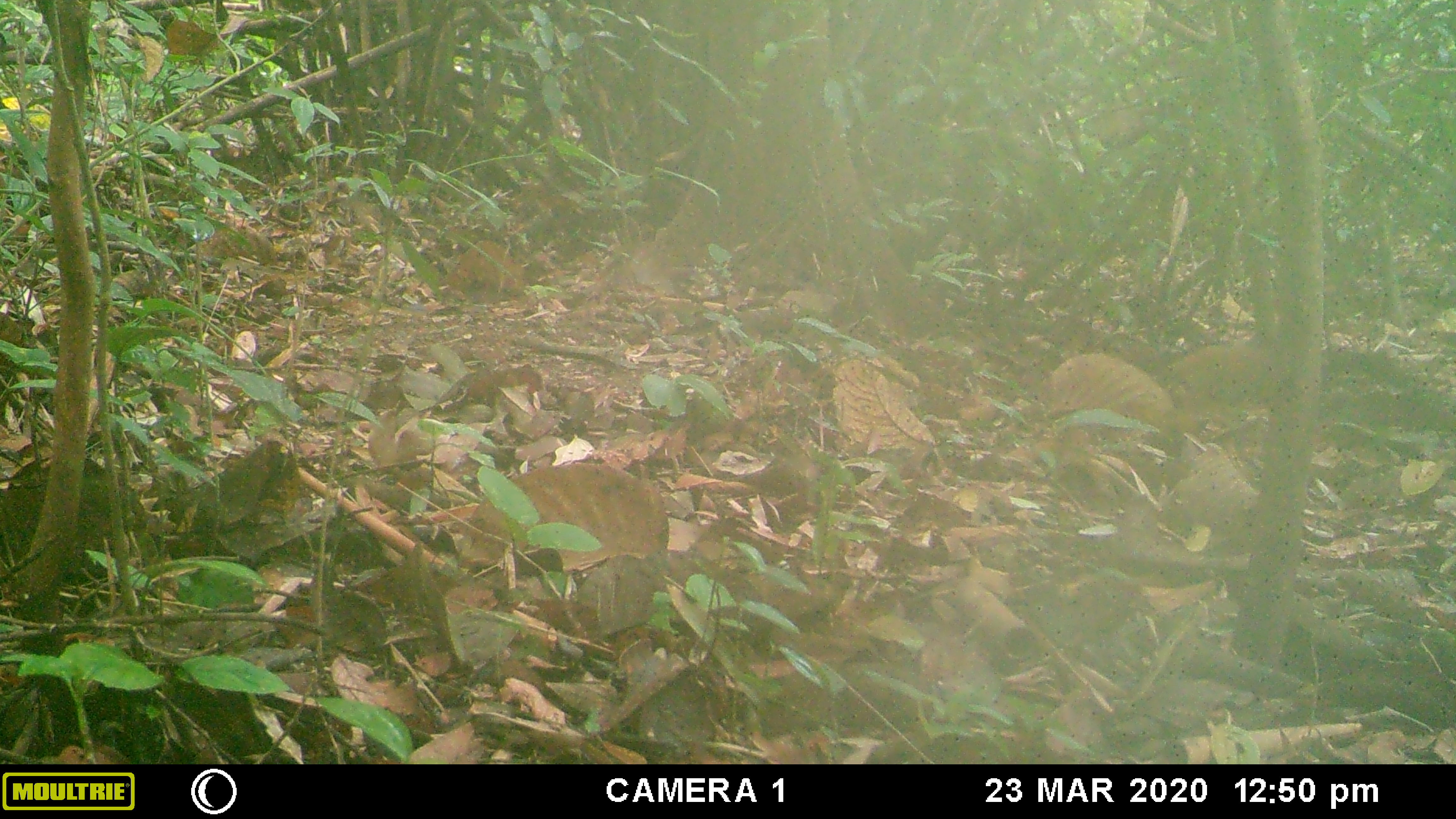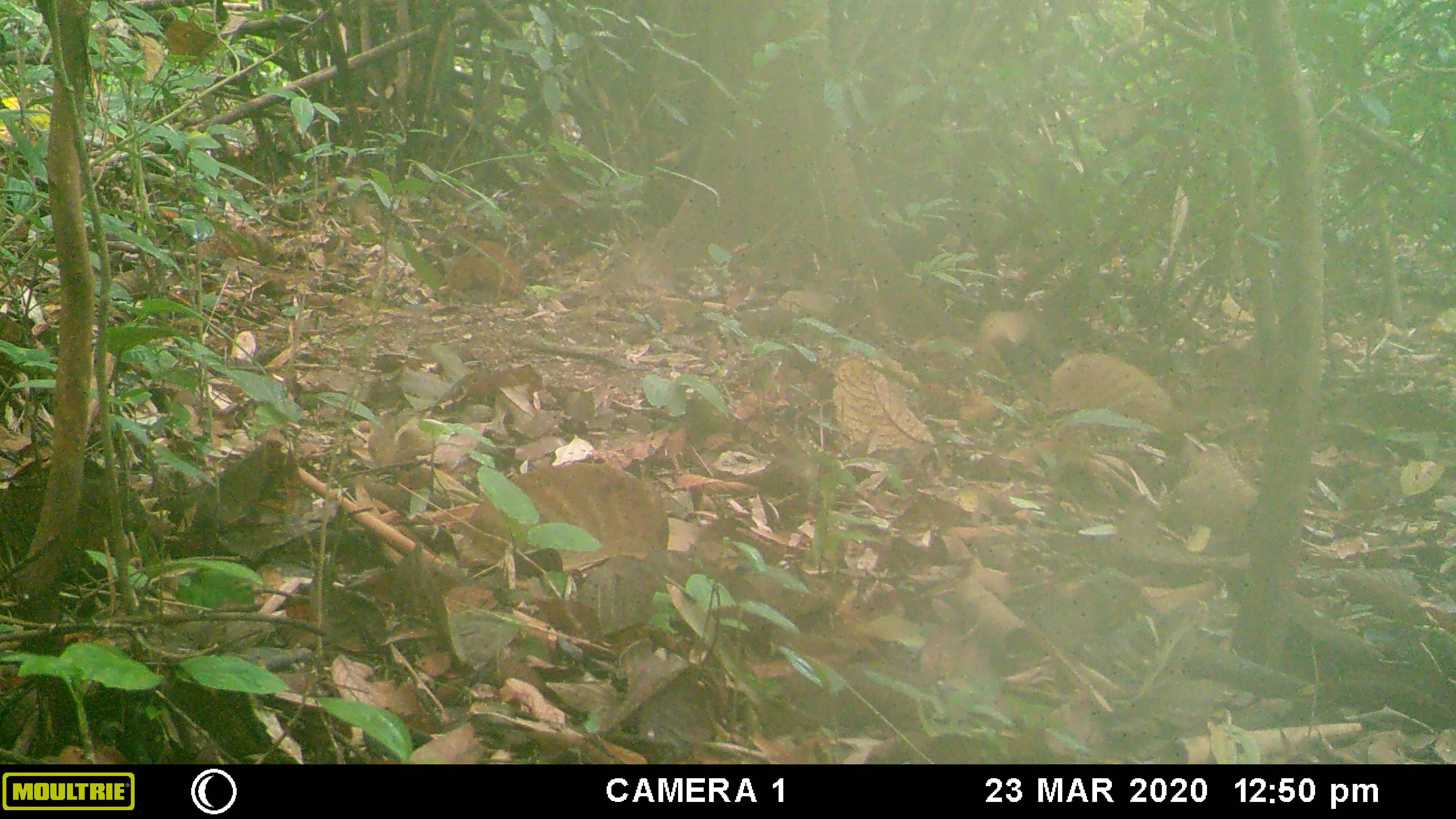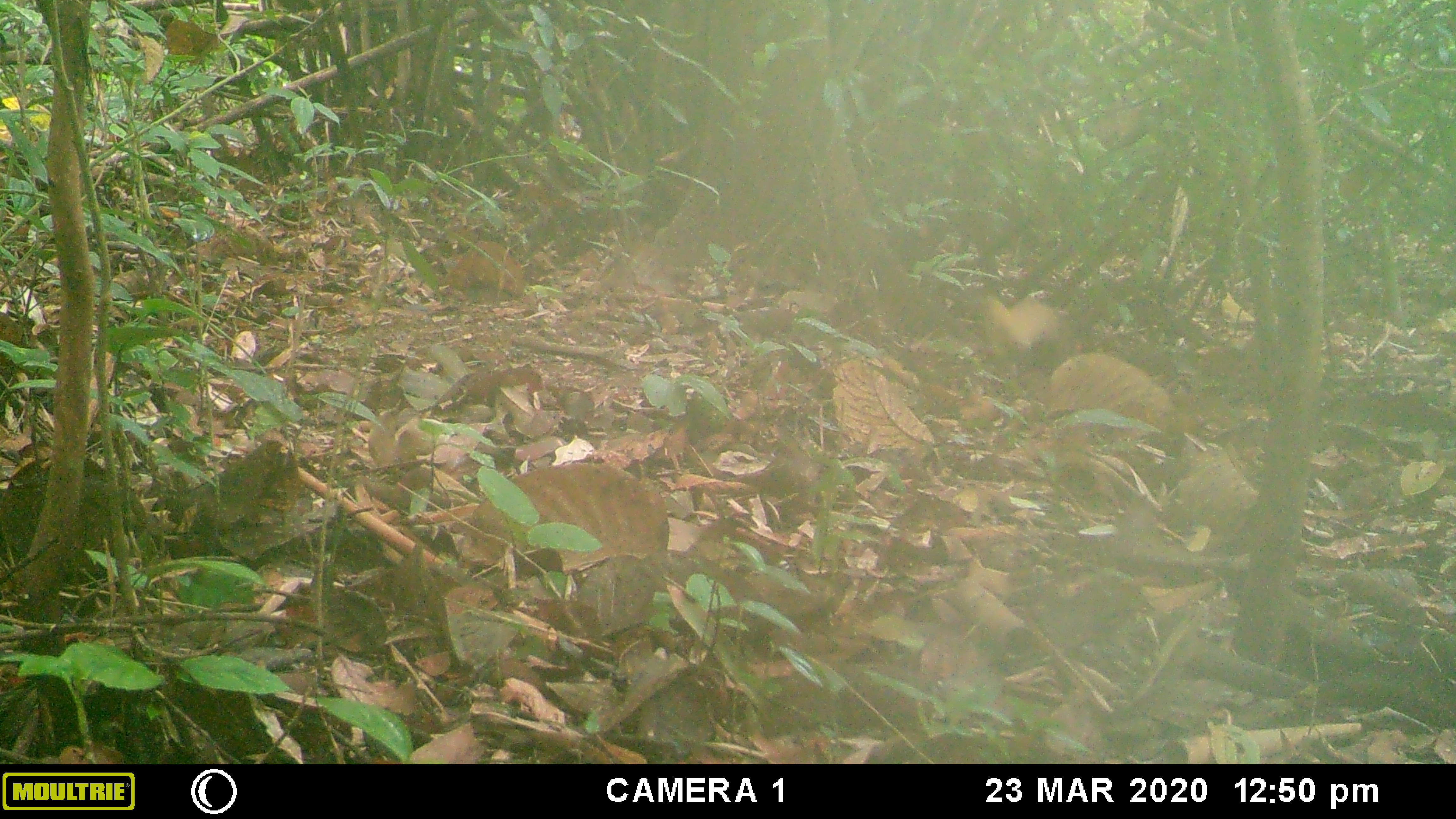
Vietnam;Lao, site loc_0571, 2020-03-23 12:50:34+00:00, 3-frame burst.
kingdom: Animalia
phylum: Chordata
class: Mammalia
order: Carnivora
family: Mustelidae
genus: Martes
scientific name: Martes flavigula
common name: yellow-throated marten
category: yellow throated marten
Yellow throated marten (yellow-throated marten) (Martes flavigula). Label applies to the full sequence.